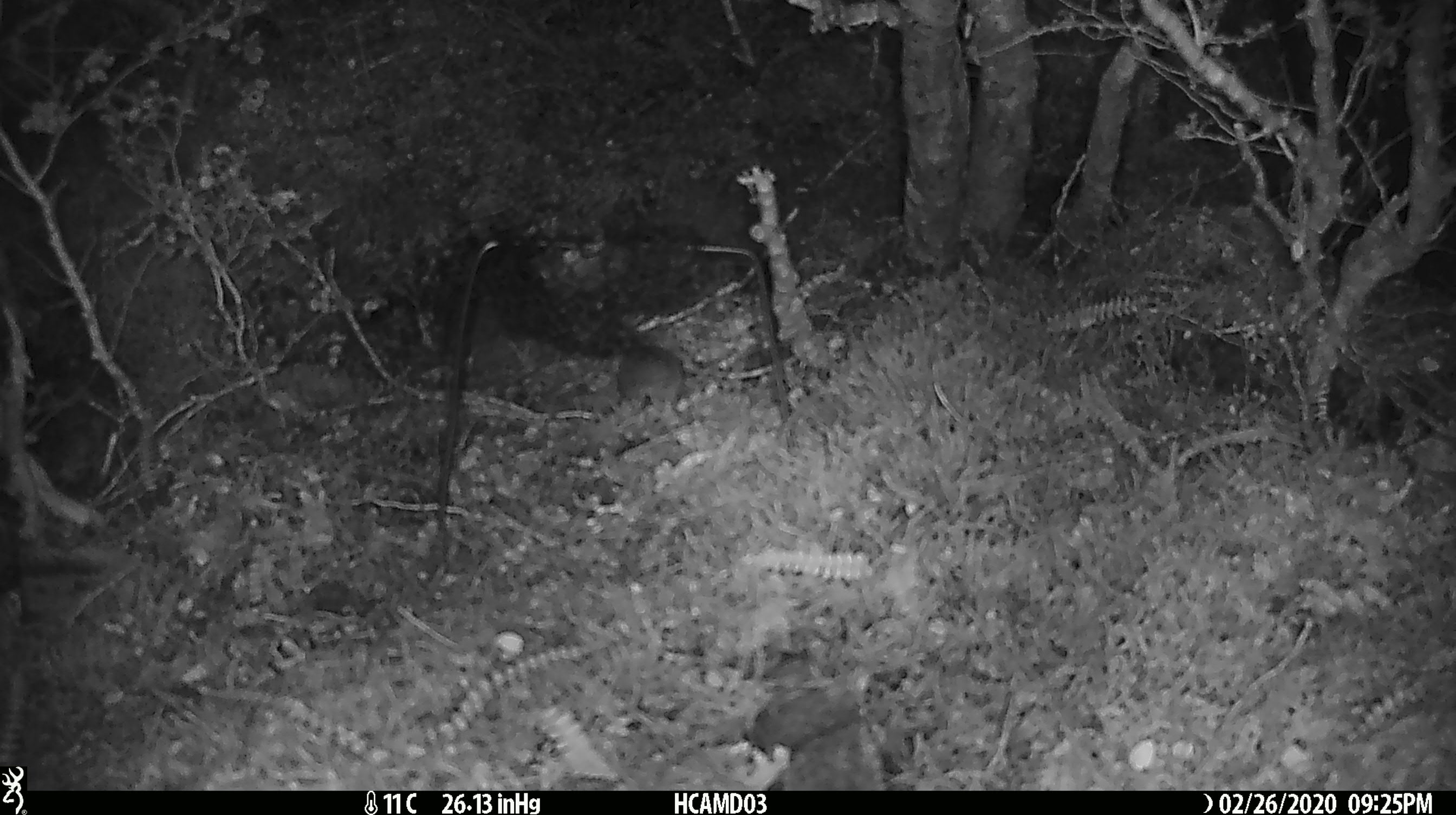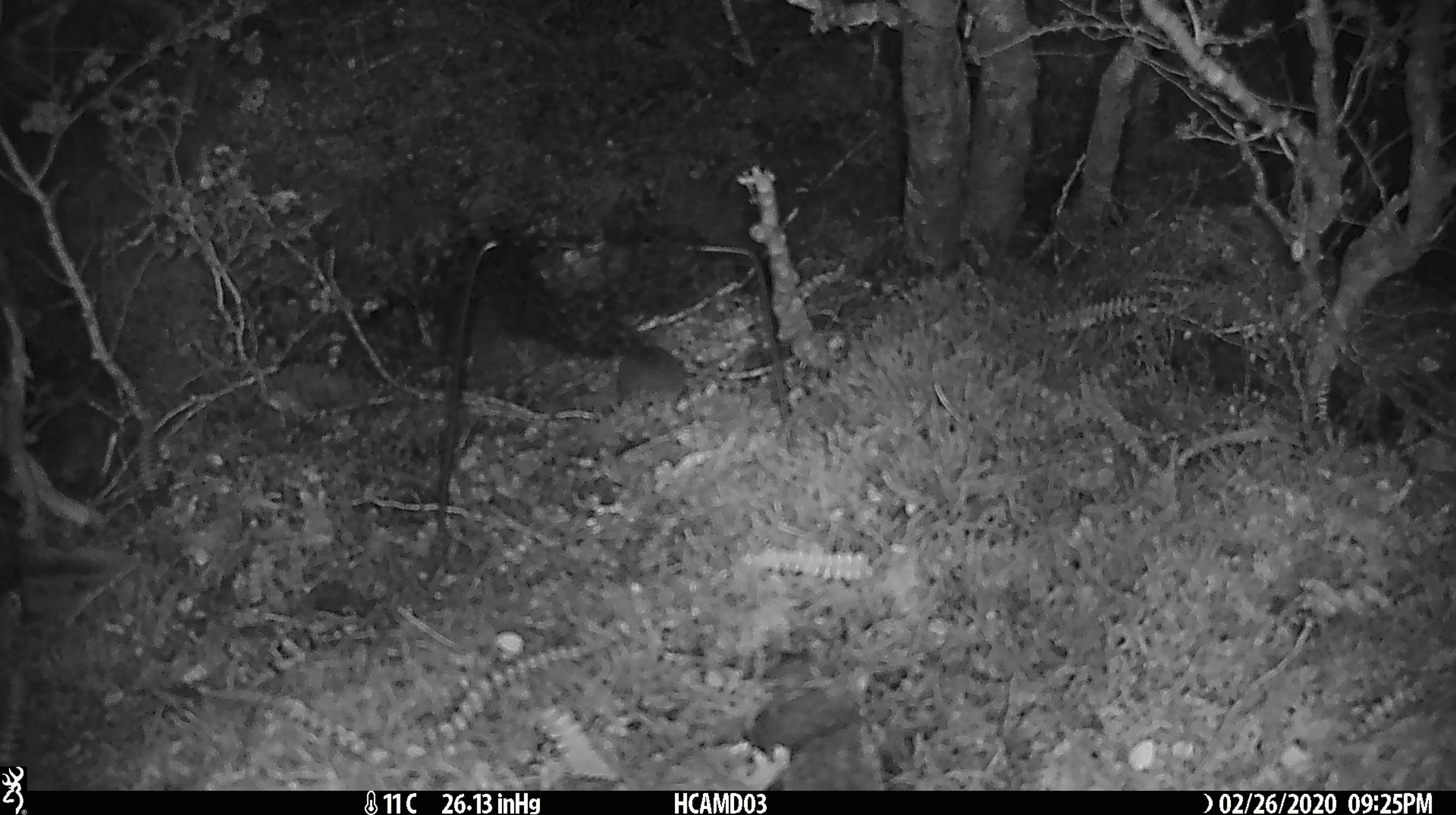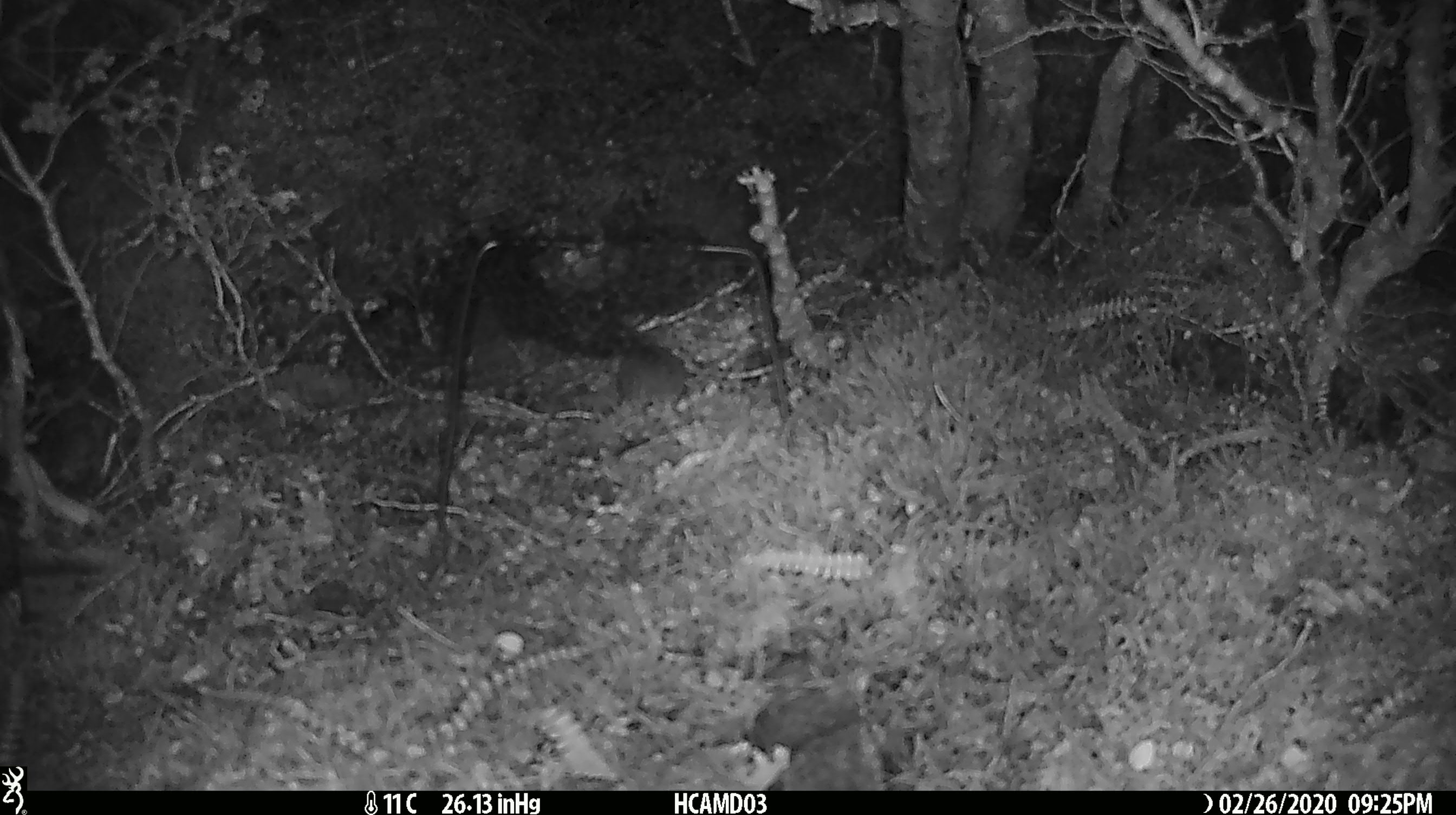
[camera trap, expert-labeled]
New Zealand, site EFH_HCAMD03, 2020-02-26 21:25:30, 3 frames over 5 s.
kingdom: Animalia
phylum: Chordata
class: Mammalia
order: Rodentia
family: Muridae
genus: Mus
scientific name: Mus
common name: mouse